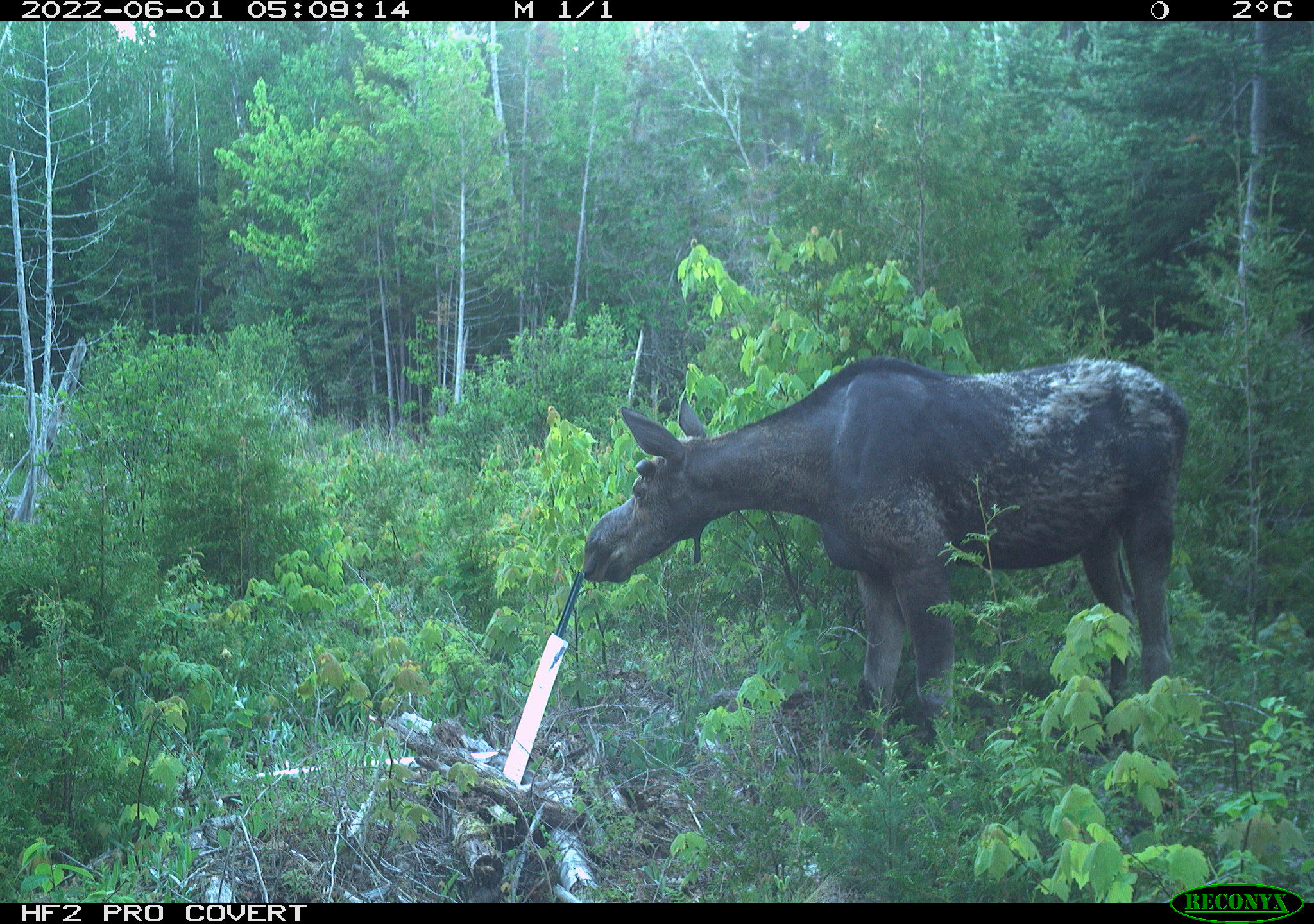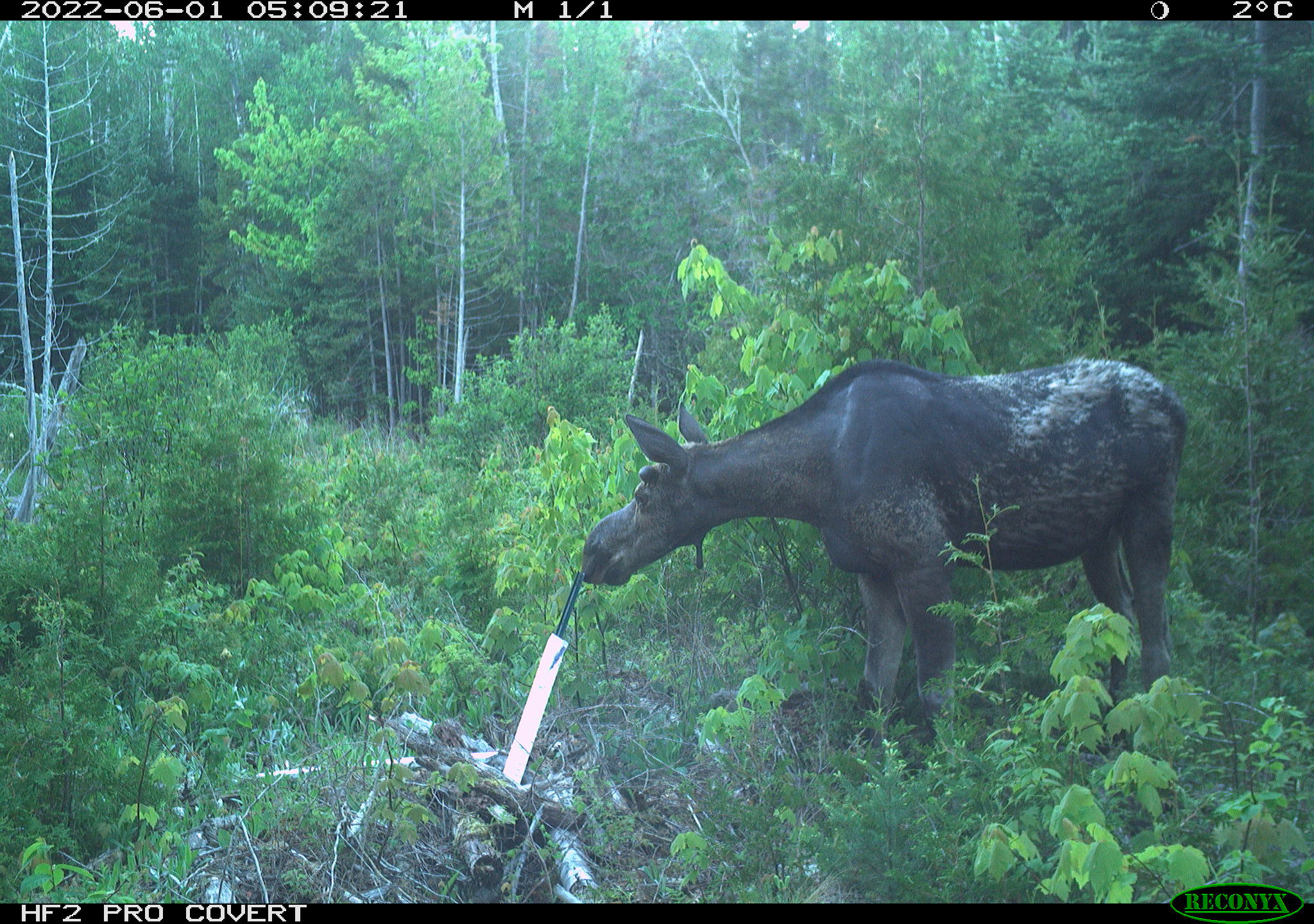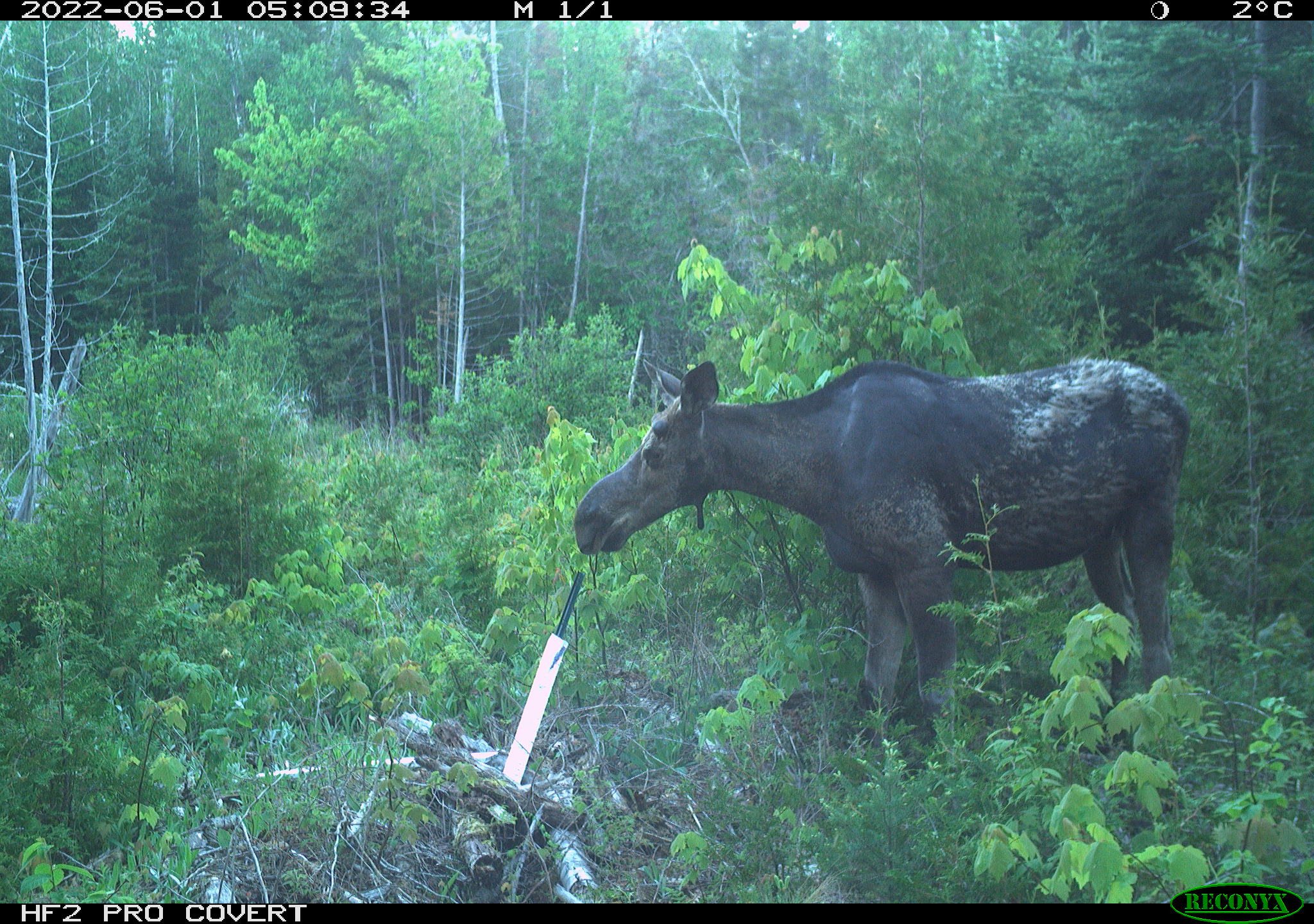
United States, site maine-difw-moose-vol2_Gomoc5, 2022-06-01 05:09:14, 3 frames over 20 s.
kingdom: Animalia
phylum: Chordata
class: Mammalia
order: Artiodactyla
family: Cervidae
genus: Alces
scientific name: Alces alces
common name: moose